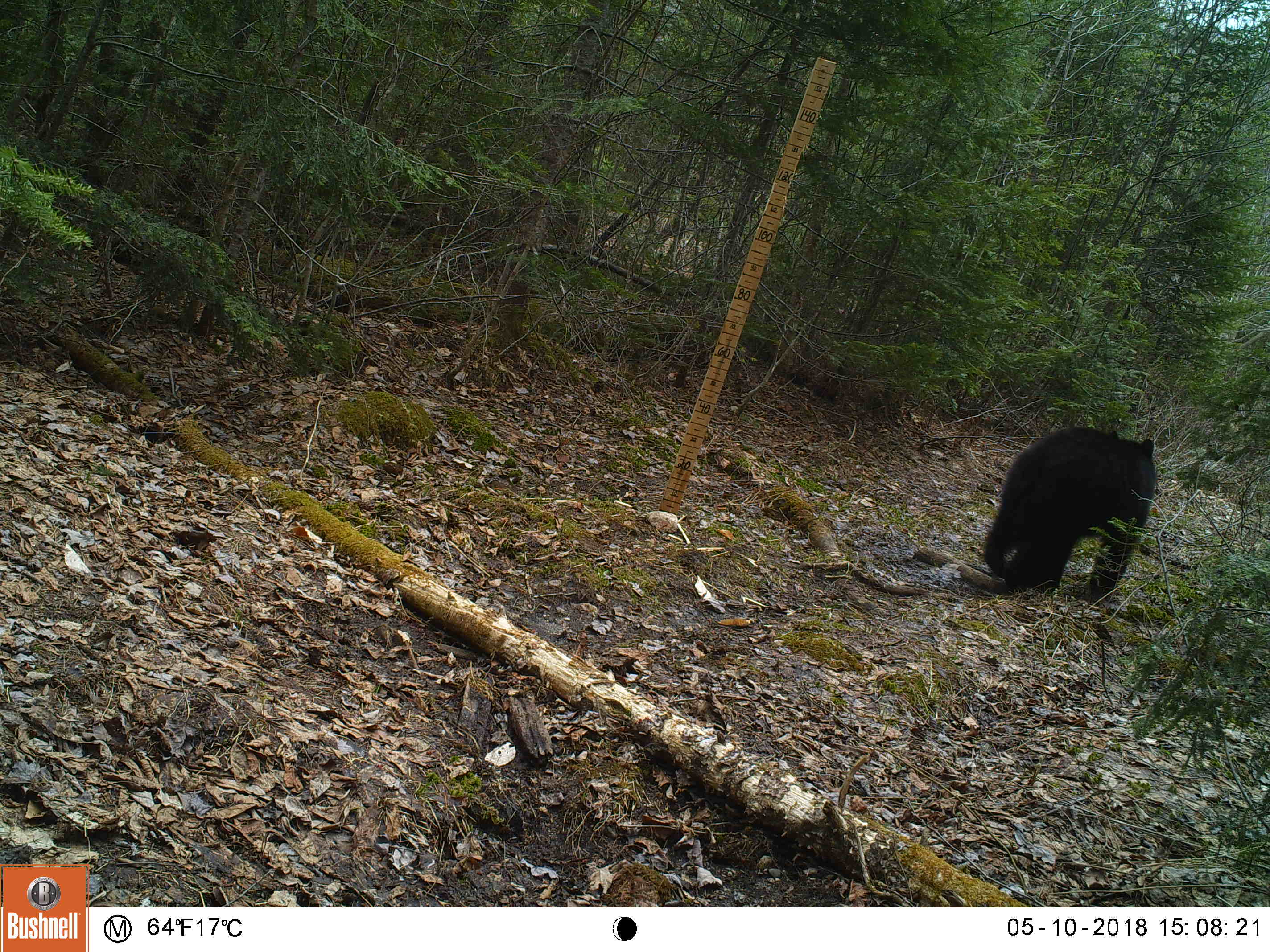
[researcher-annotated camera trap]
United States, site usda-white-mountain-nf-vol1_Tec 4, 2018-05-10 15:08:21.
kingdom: Animalia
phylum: Chordata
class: Mammalia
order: Carnivora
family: Ursidae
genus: Ursus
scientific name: Ursus americanus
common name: black bear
Black bear (Ursus americanus).